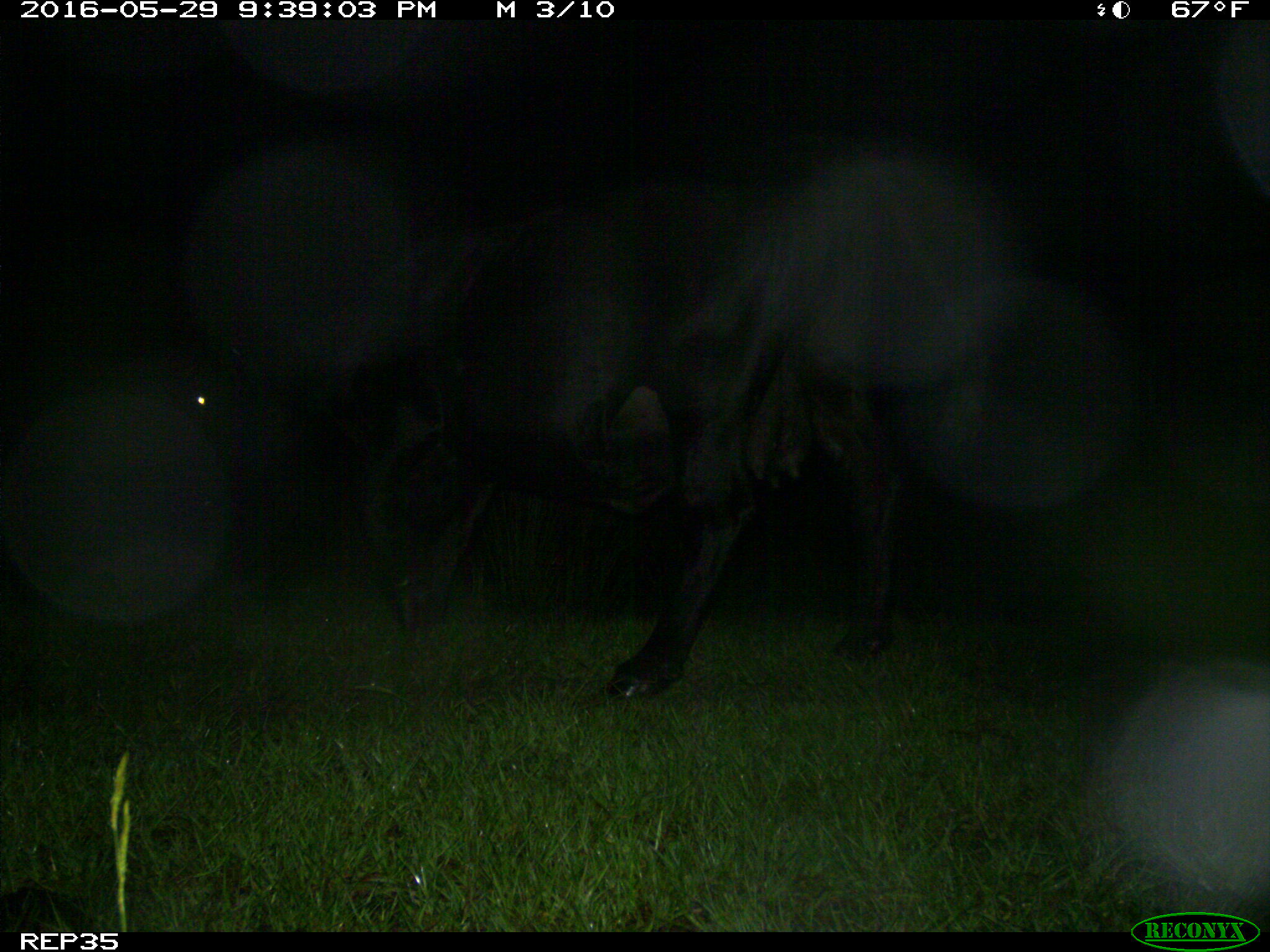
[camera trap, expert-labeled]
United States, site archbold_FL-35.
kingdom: Animalia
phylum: Chordata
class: Mammalia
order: Artiodactyla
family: Bovidae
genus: Bos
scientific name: Bos taurus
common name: domestic cow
Bos taurus (domestic cow).